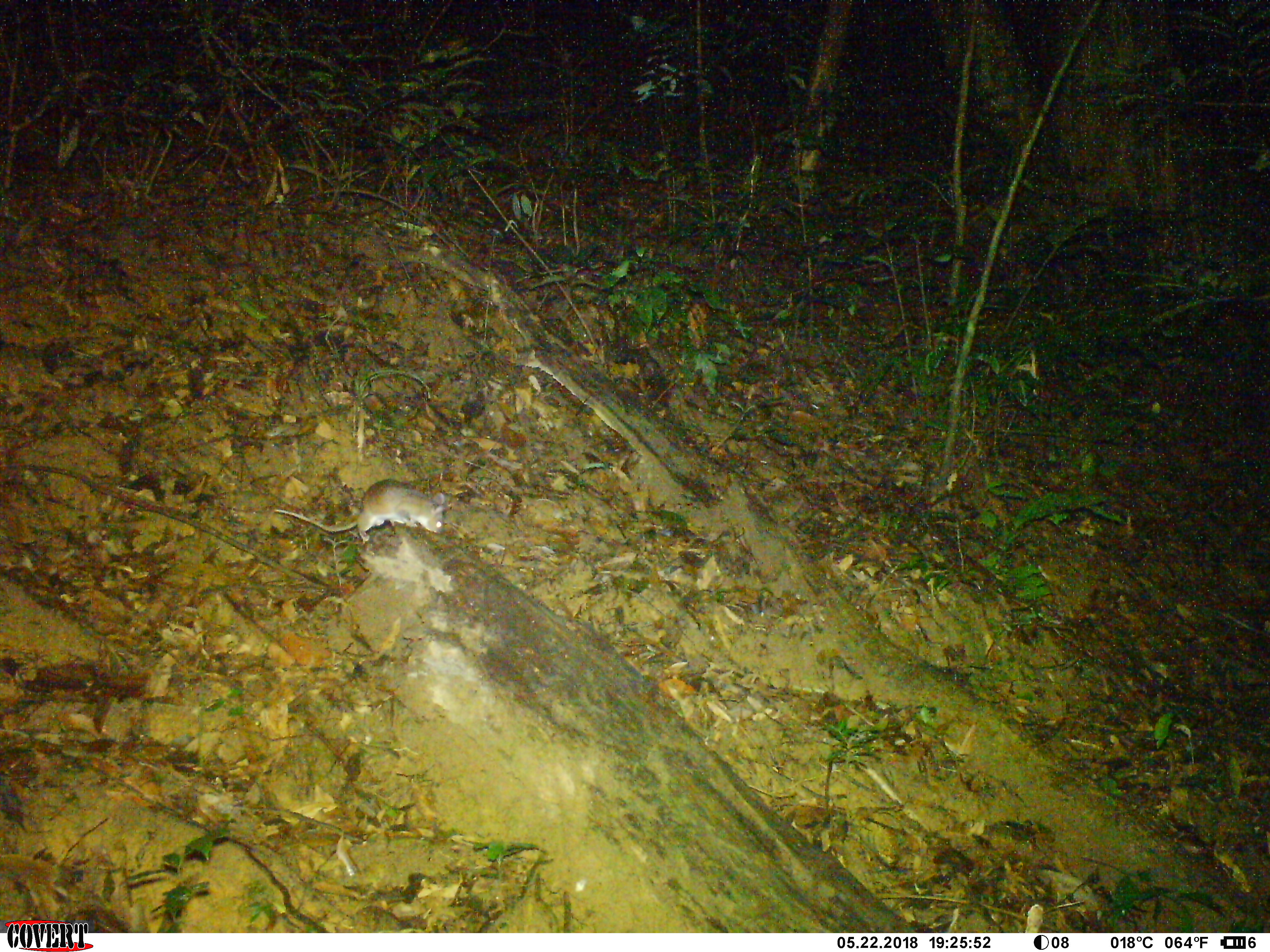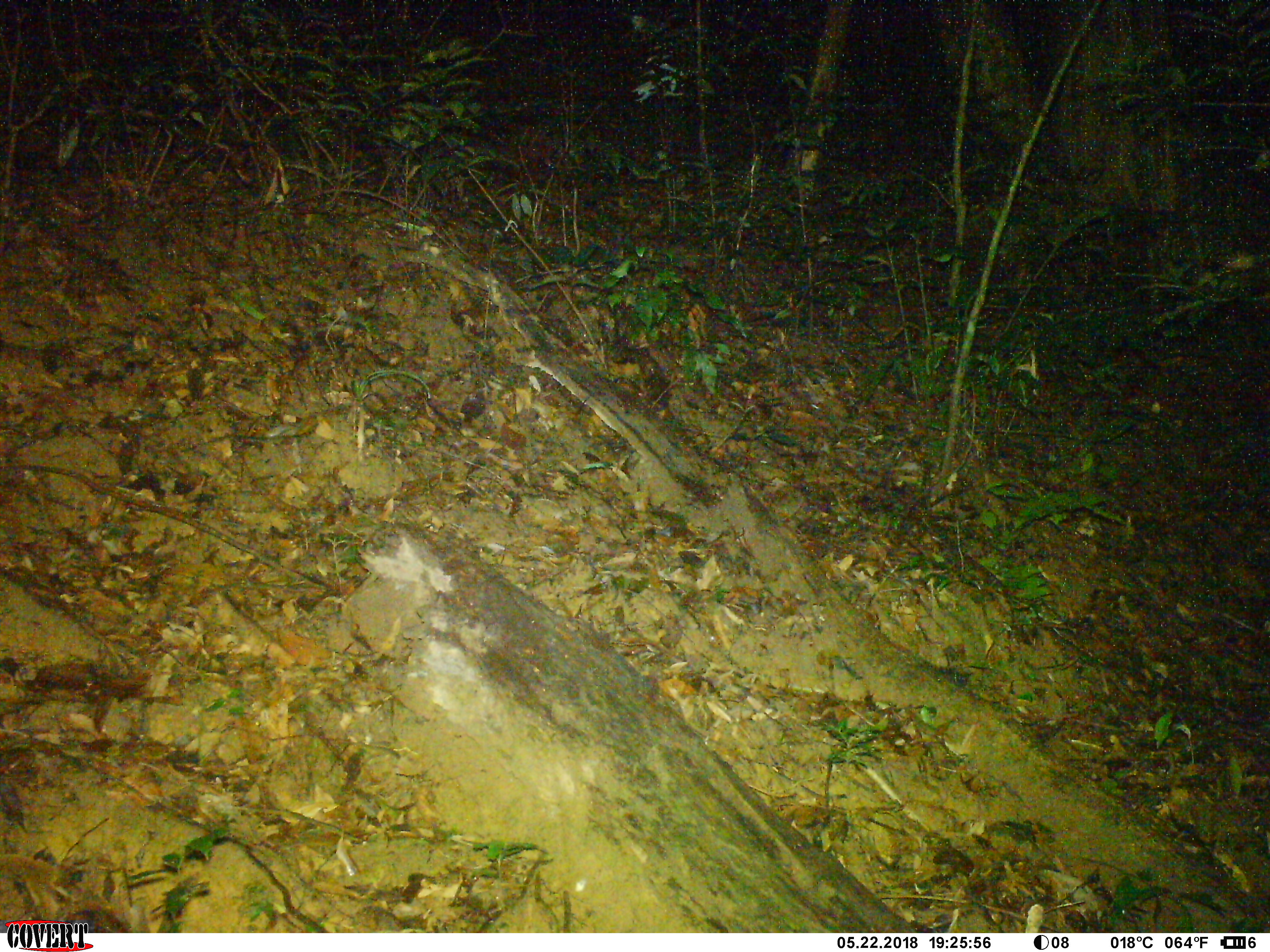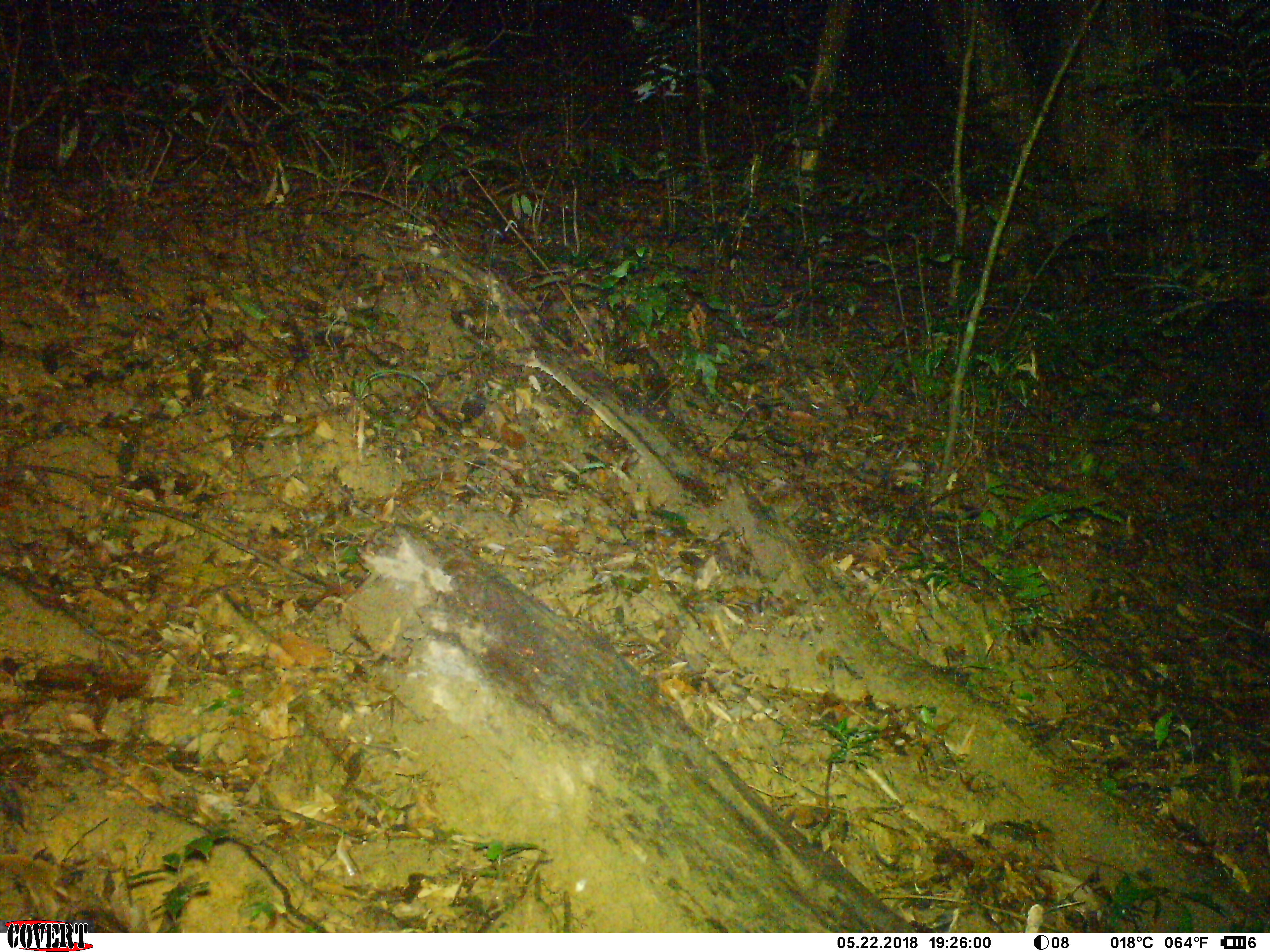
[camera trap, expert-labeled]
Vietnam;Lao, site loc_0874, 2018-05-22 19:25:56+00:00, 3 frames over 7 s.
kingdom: Animalia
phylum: Chordata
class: Mammalia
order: Rodentia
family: Muridae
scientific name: Muridae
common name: old-world mice and rats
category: unidentified murid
Unidentified murid (old-world mice and rats) (Muridae). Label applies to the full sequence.